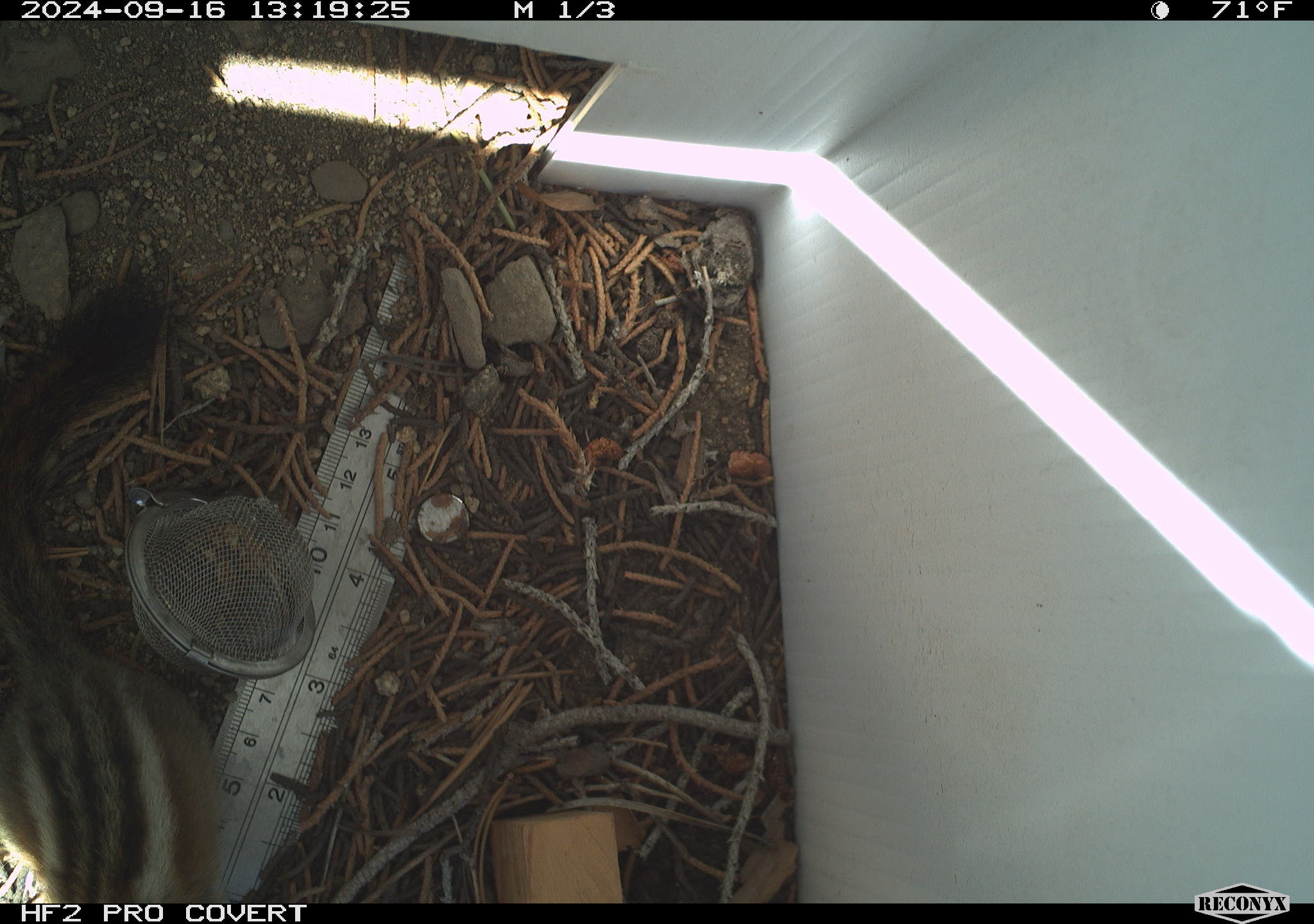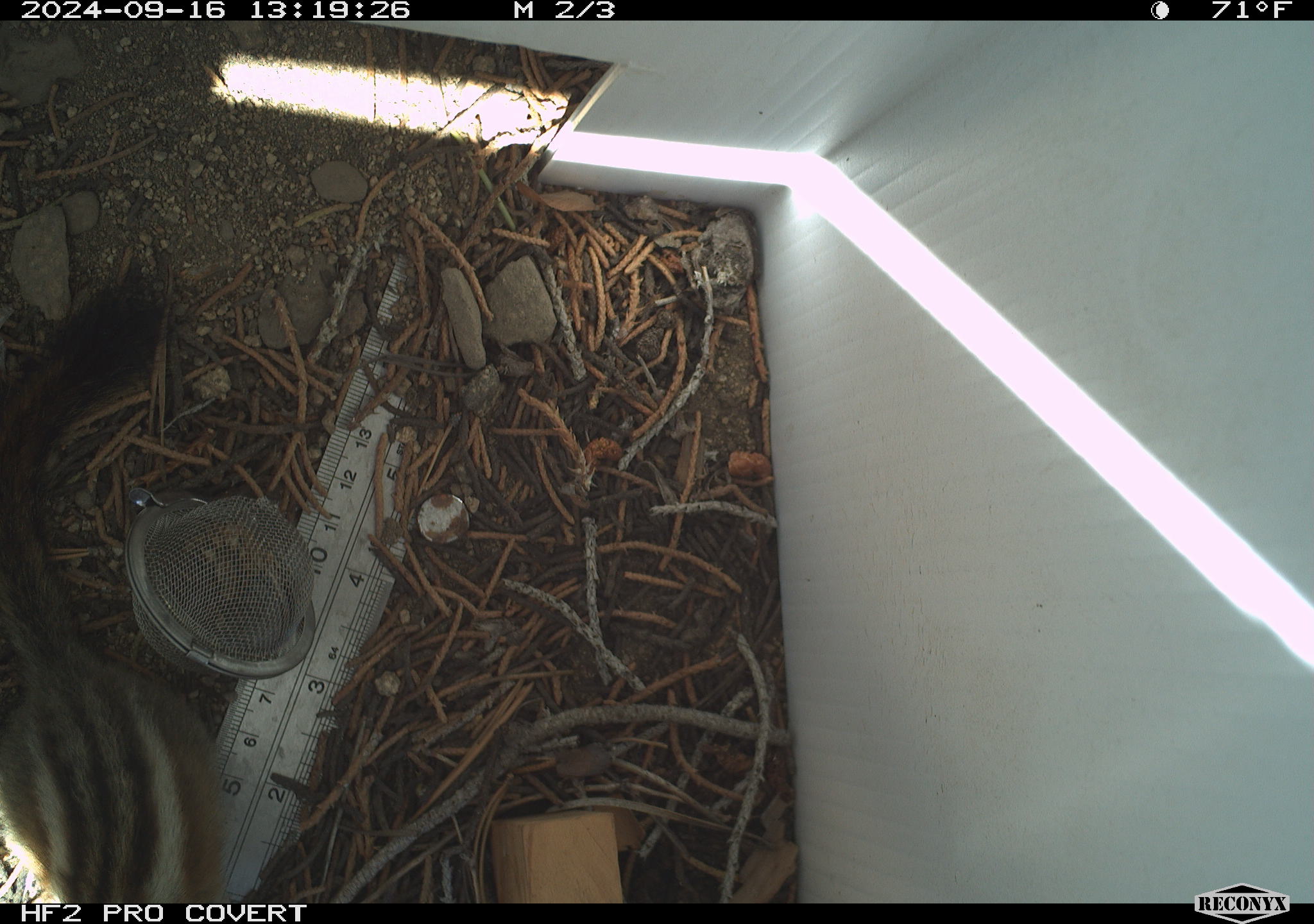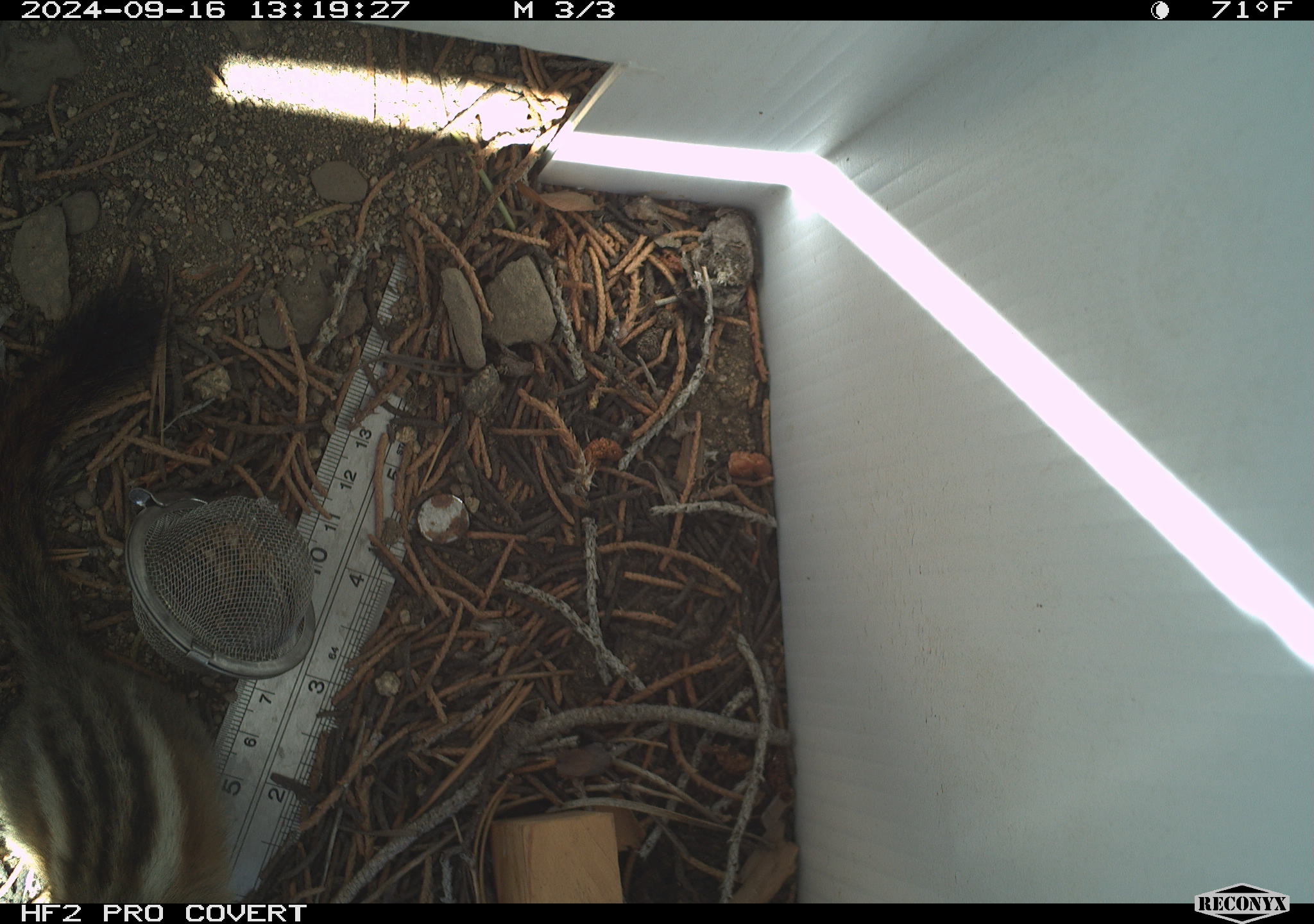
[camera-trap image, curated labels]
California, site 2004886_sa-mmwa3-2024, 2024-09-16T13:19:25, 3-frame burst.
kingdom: Animalia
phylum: Chordata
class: Mammalia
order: Rodentia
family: Sciuridae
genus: Neotamias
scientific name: Neotamias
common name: western chipmunks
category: neotamias species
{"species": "neotamias species (western chipmunks) (Neotamias)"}